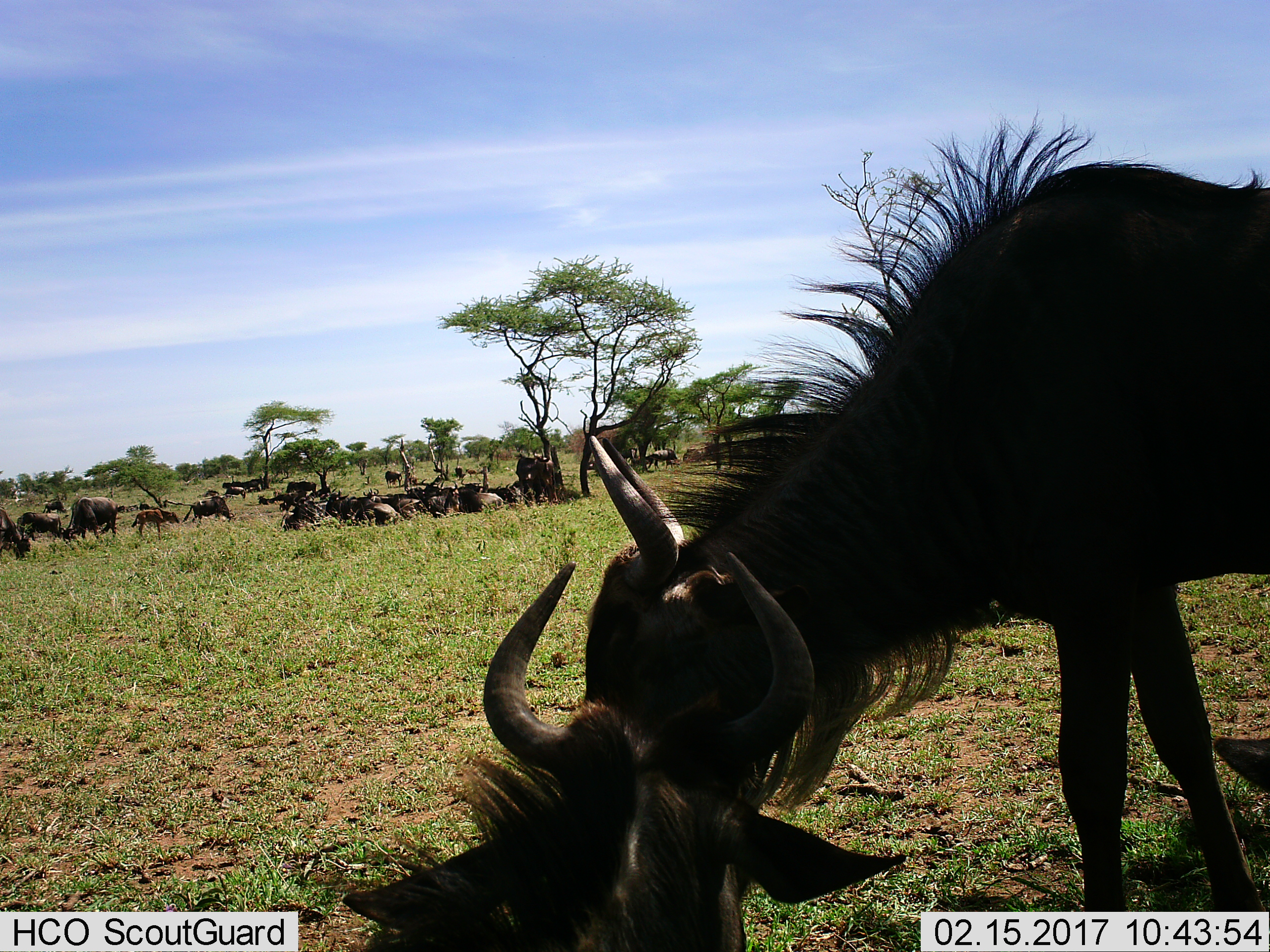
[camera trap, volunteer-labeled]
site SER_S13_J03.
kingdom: Animalia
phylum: Chordata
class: Mammalia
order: Artiodactyla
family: Bovidae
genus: Connochaetes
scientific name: Connochaetes taurinus taurinus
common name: blue wildebeest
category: wildebeestblue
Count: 11-50.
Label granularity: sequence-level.